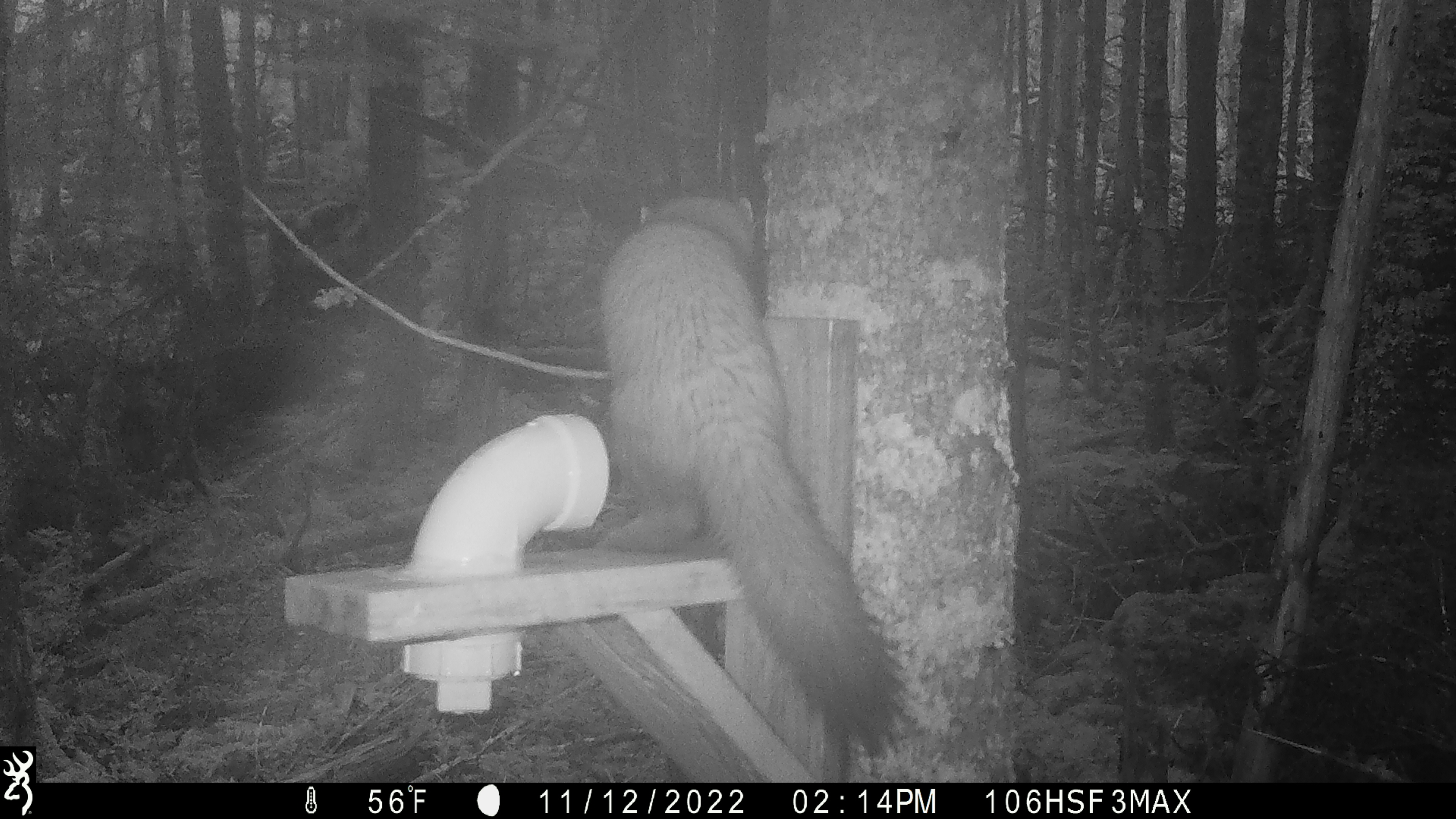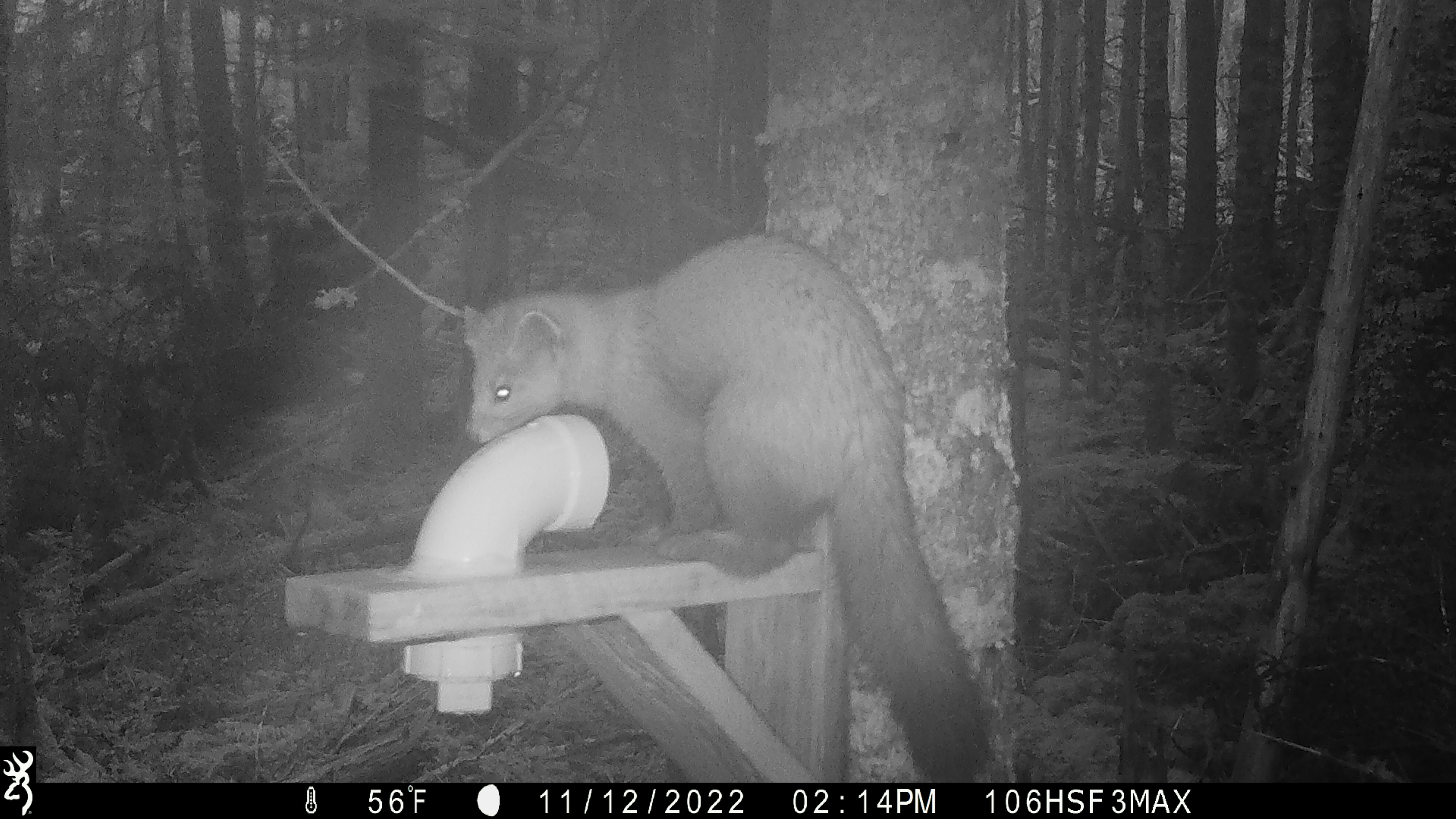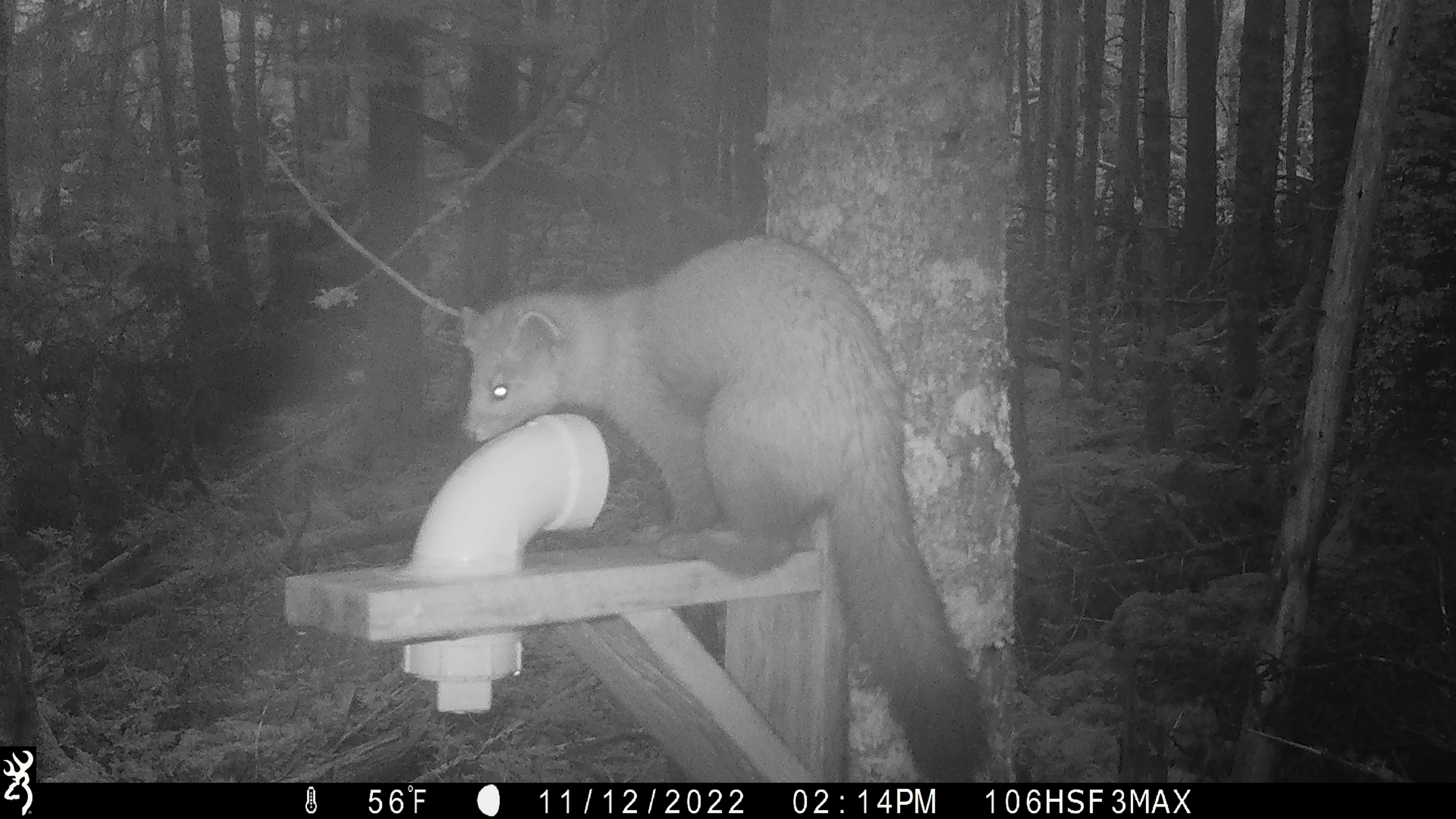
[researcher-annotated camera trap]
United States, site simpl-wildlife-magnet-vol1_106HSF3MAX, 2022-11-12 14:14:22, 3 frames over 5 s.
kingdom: Animalia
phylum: Chordata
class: Mammalia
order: Carnivora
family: Mustelidae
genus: Martes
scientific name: Martes americana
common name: american marten